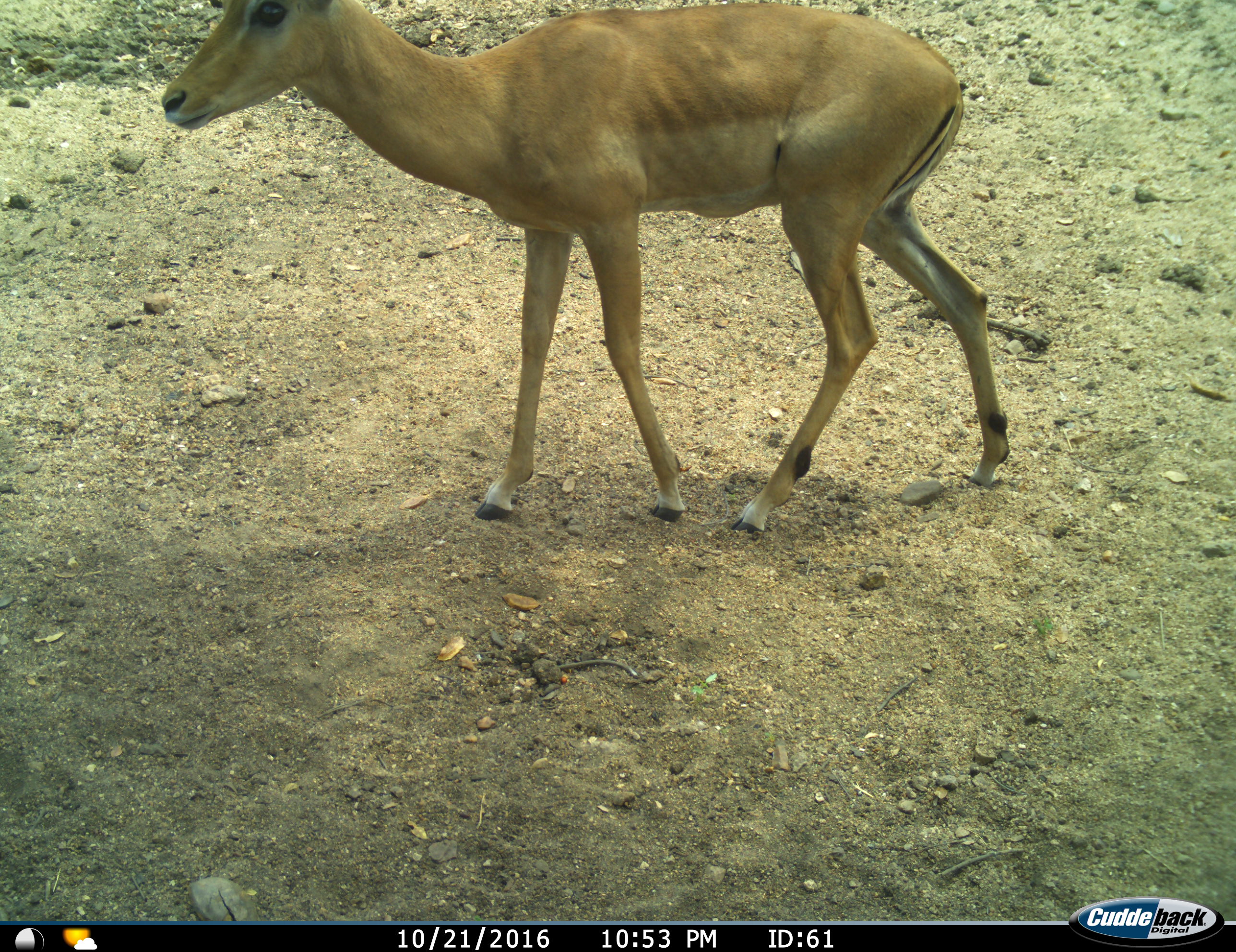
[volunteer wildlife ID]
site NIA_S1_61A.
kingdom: Animalia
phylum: Chordata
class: Mammalia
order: Artiodactyla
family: Bovidae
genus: Aepyceros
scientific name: Aepyceros melampus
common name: impala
Impala (Aepyceros melampus), count 1. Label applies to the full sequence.